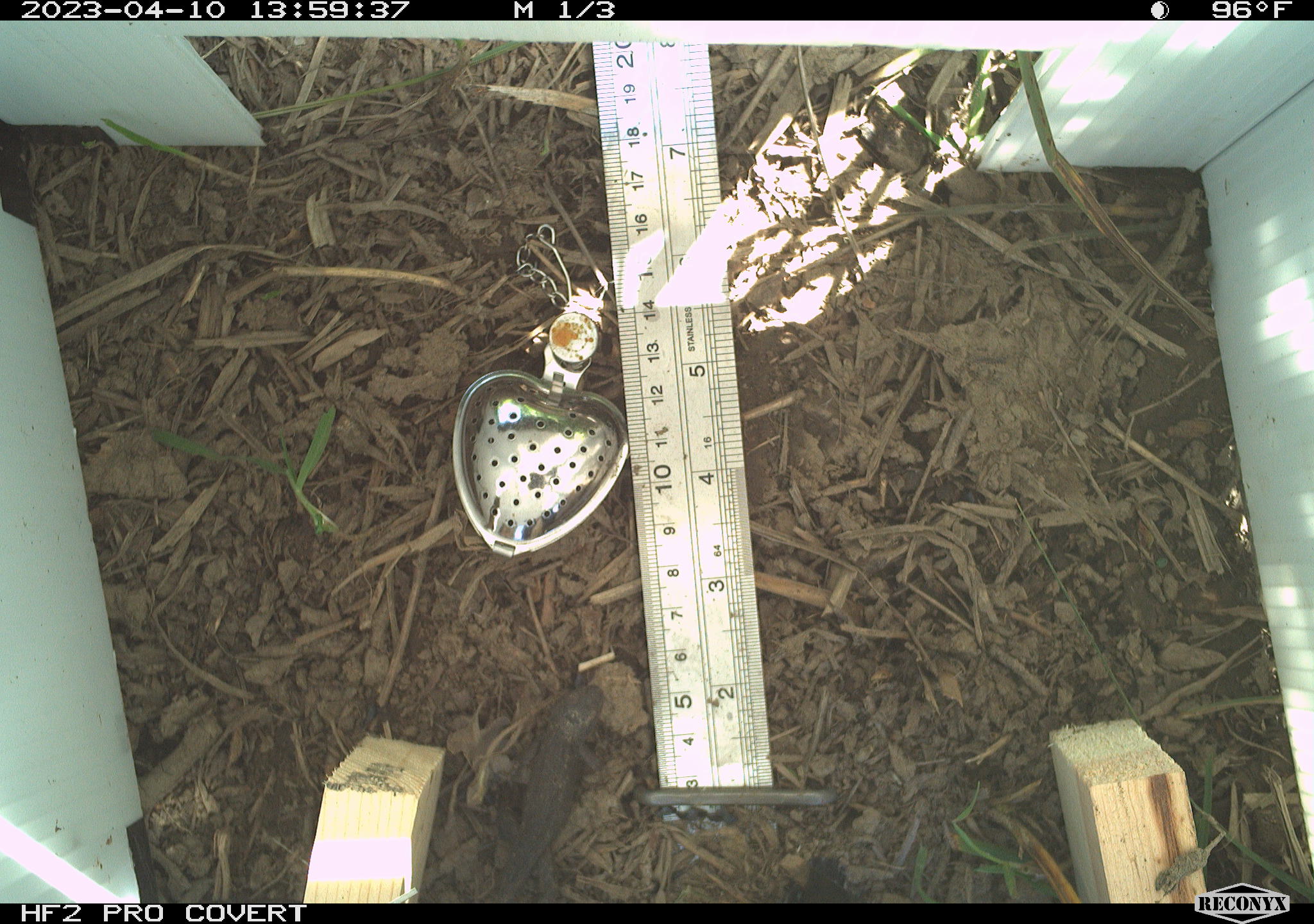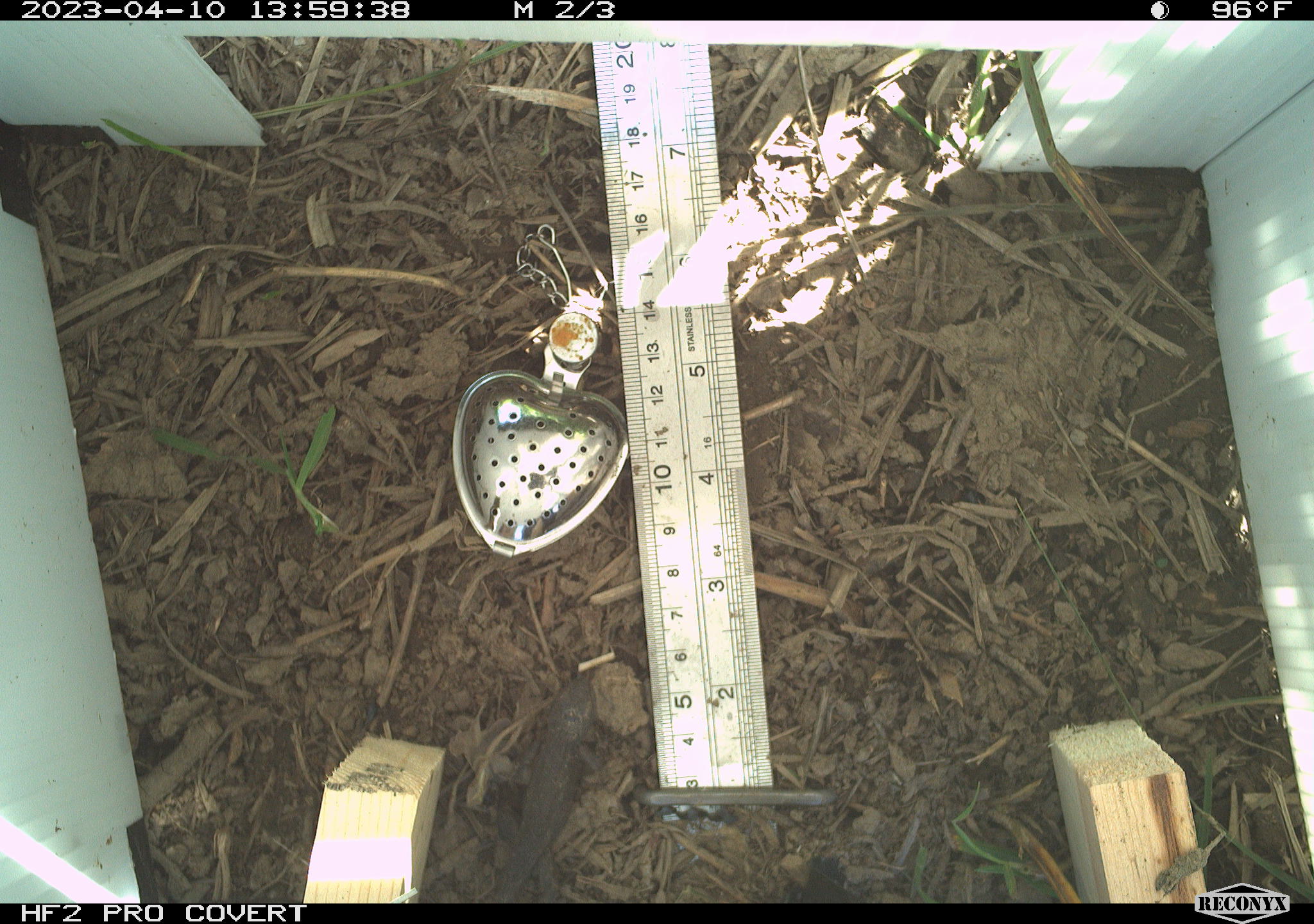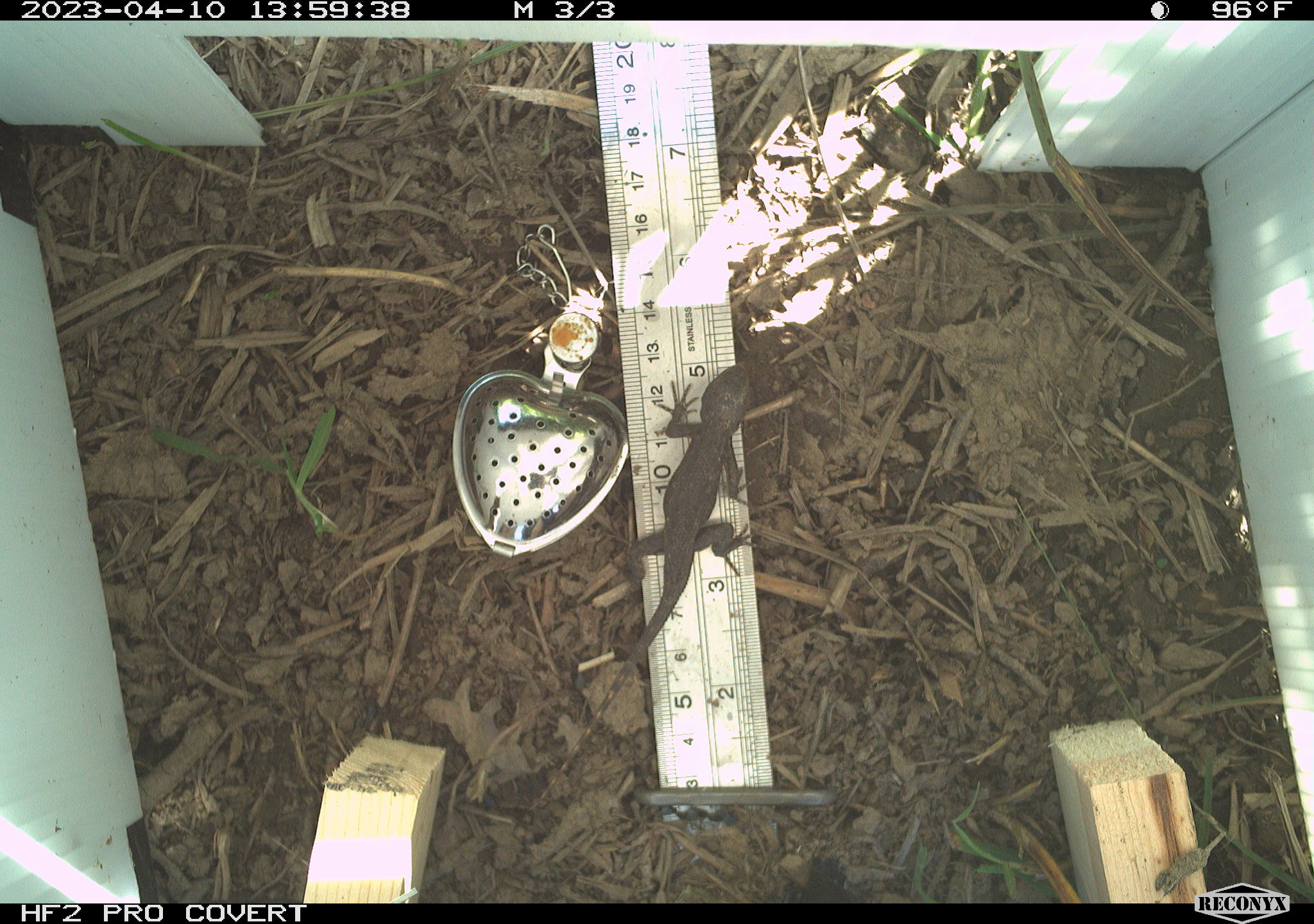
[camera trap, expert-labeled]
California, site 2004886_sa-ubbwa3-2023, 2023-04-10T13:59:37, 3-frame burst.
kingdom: Animalia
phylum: Chordata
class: Reptilia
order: Squamata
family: Phrynosomatidae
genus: Sceloporus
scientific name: Sceloporus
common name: spiny lizards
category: sceloporus species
Sceloporus species (spiny lizards) (Sceloporus).